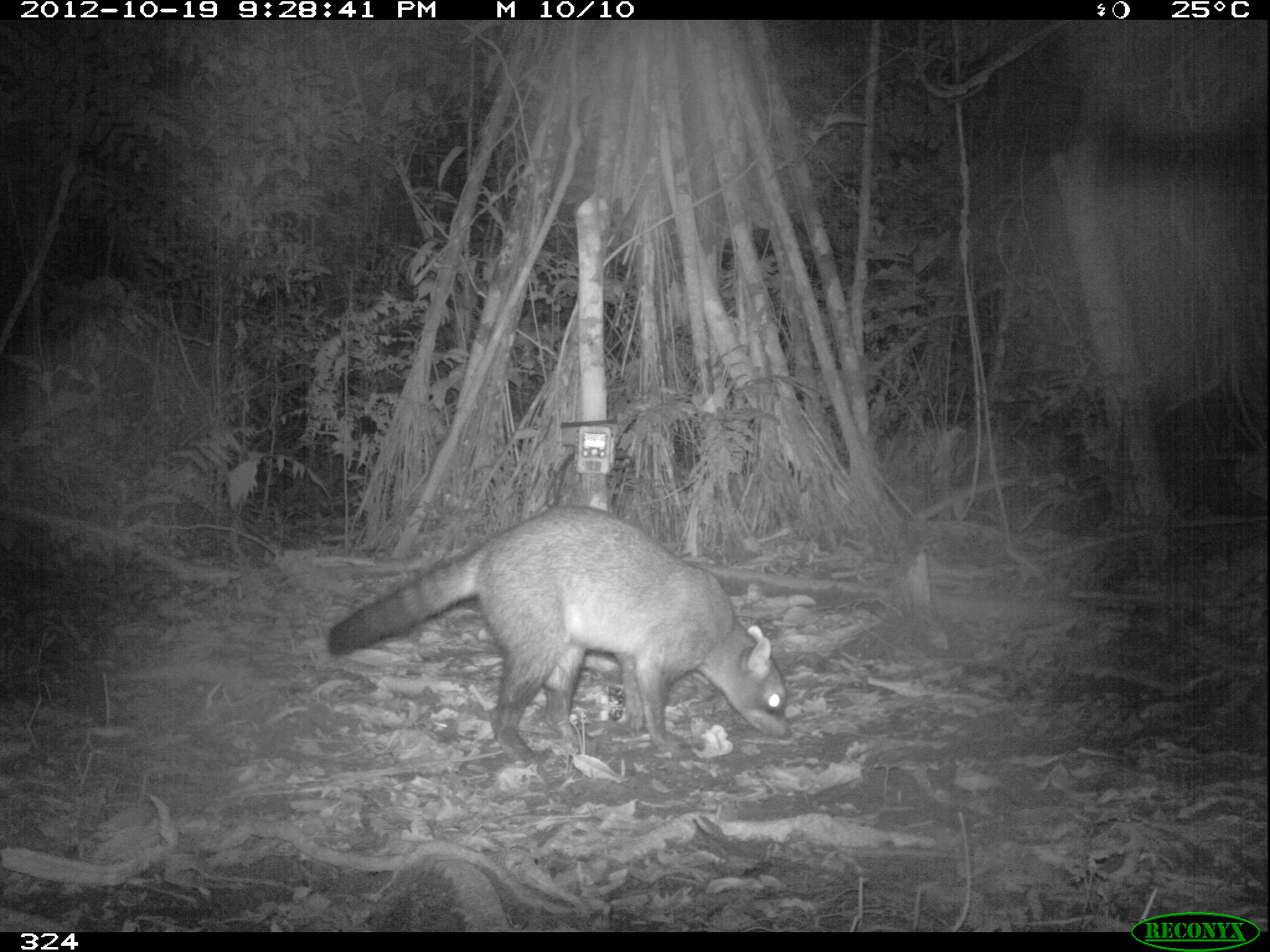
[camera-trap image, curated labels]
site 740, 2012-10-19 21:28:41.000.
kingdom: Animalia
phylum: Chordata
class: Mammalia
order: Carnivora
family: Procyonidae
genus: Procyon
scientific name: Procyon cancrivorus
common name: crab-eating raccoon